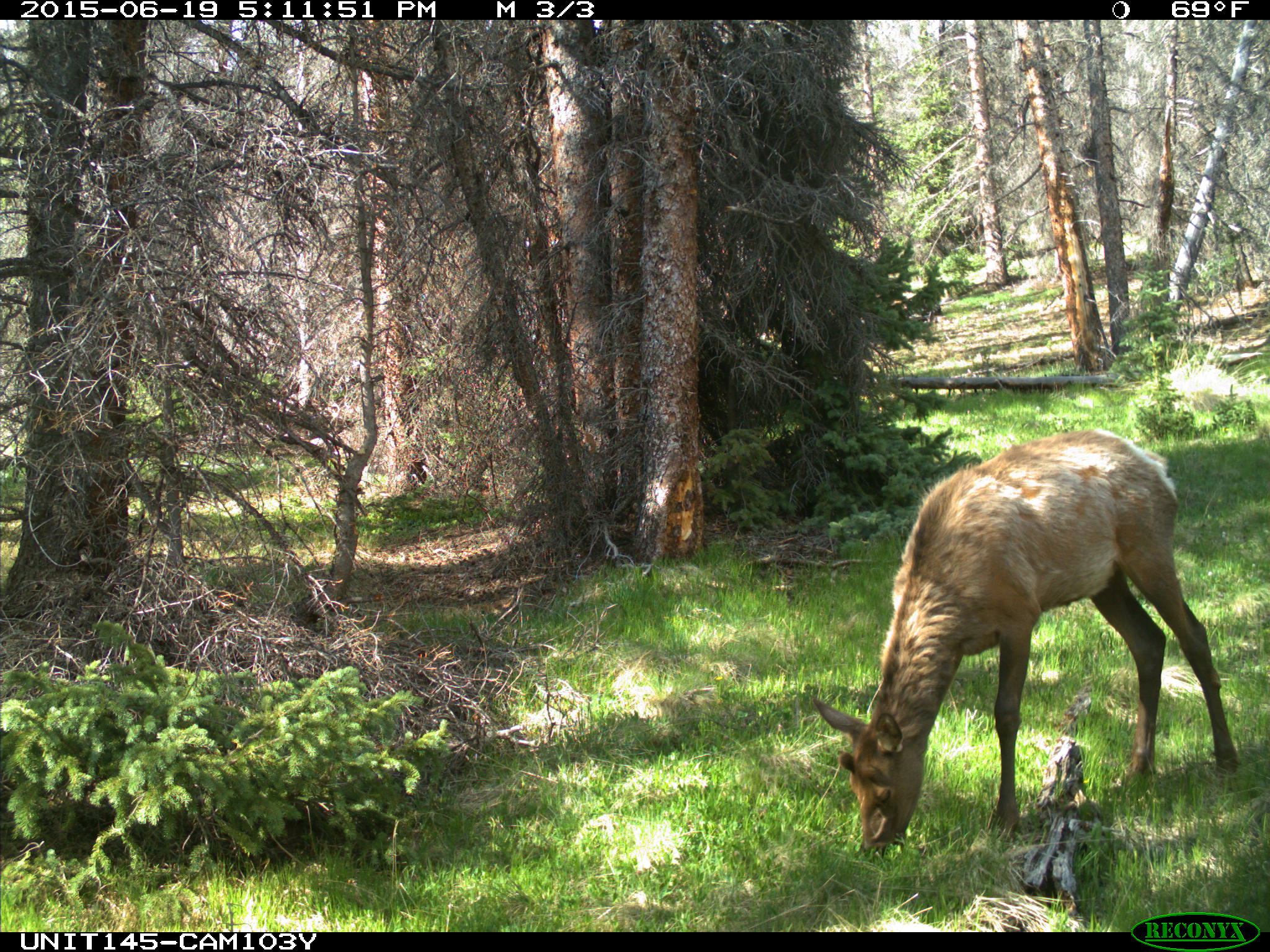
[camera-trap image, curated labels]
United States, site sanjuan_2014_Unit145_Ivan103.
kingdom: Animalia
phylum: Chordata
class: Mammalia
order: Artiodactyla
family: Cervidae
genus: Cervus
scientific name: Cervus elaphus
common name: red deer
Cervus elaphus (red deer).